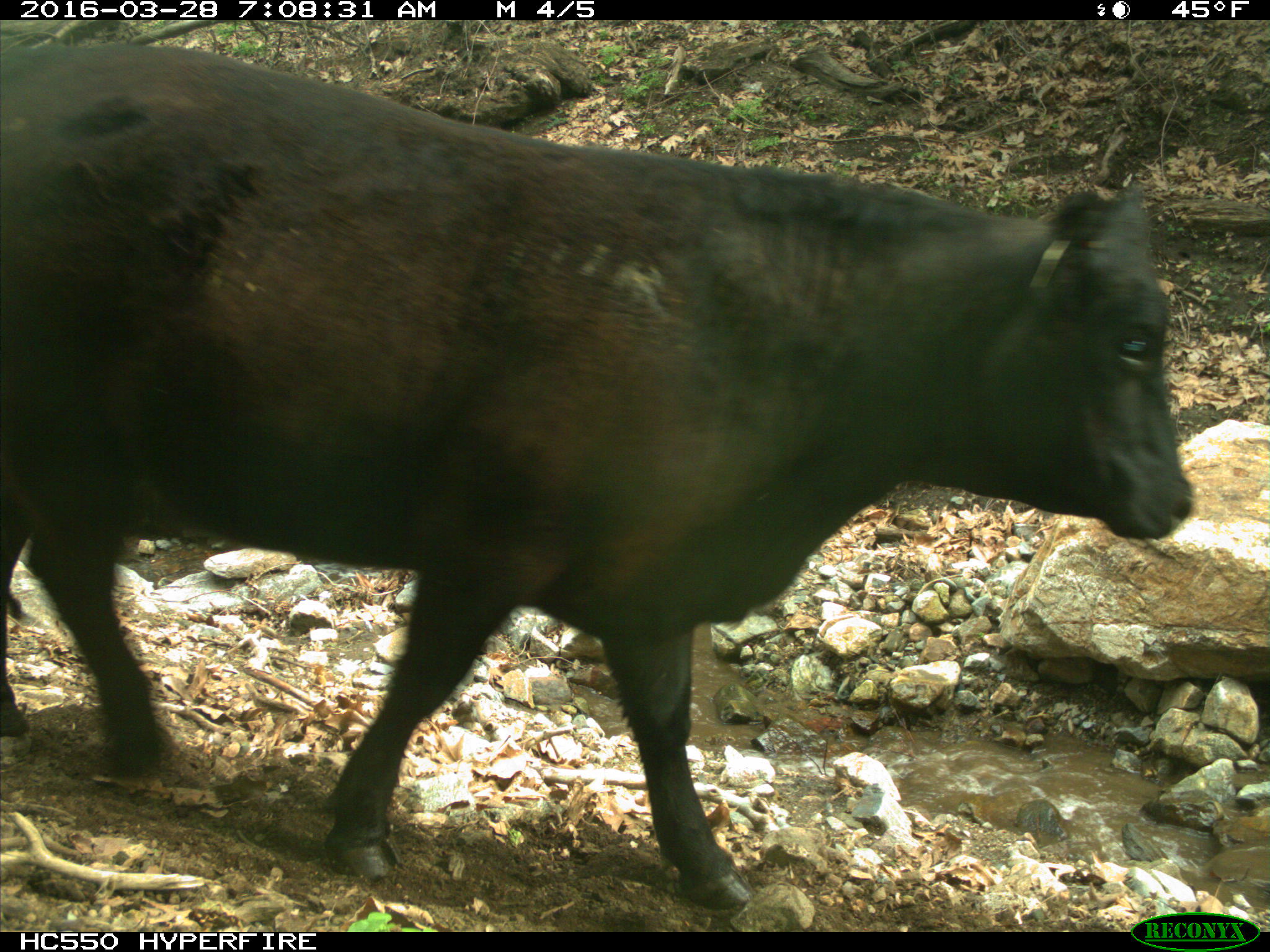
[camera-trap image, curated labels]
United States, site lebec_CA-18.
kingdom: Animalia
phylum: Chordata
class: Mammalia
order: Artiodactyla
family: Bovidae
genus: Bos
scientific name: Bos taurus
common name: domestic cow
Bos taurus (domestic cow).